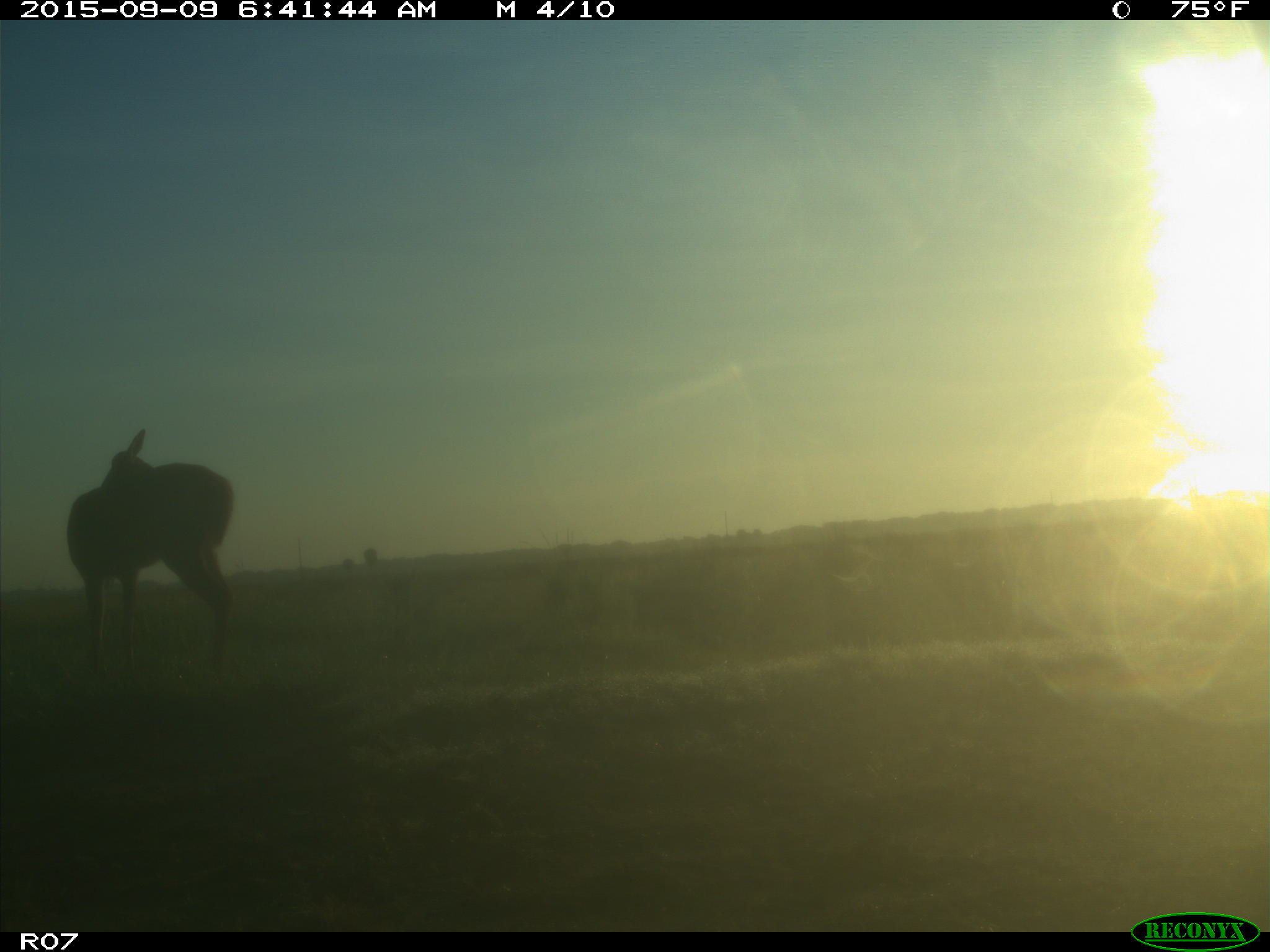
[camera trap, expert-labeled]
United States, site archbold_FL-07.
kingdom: Animalia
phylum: Chordata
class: Mammalia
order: Artiodactyla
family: Cervidae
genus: Odocoileus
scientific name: Odocoileus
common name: deer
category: unidentified deer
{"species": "unidentified deer (deer) (Odocoileus)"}